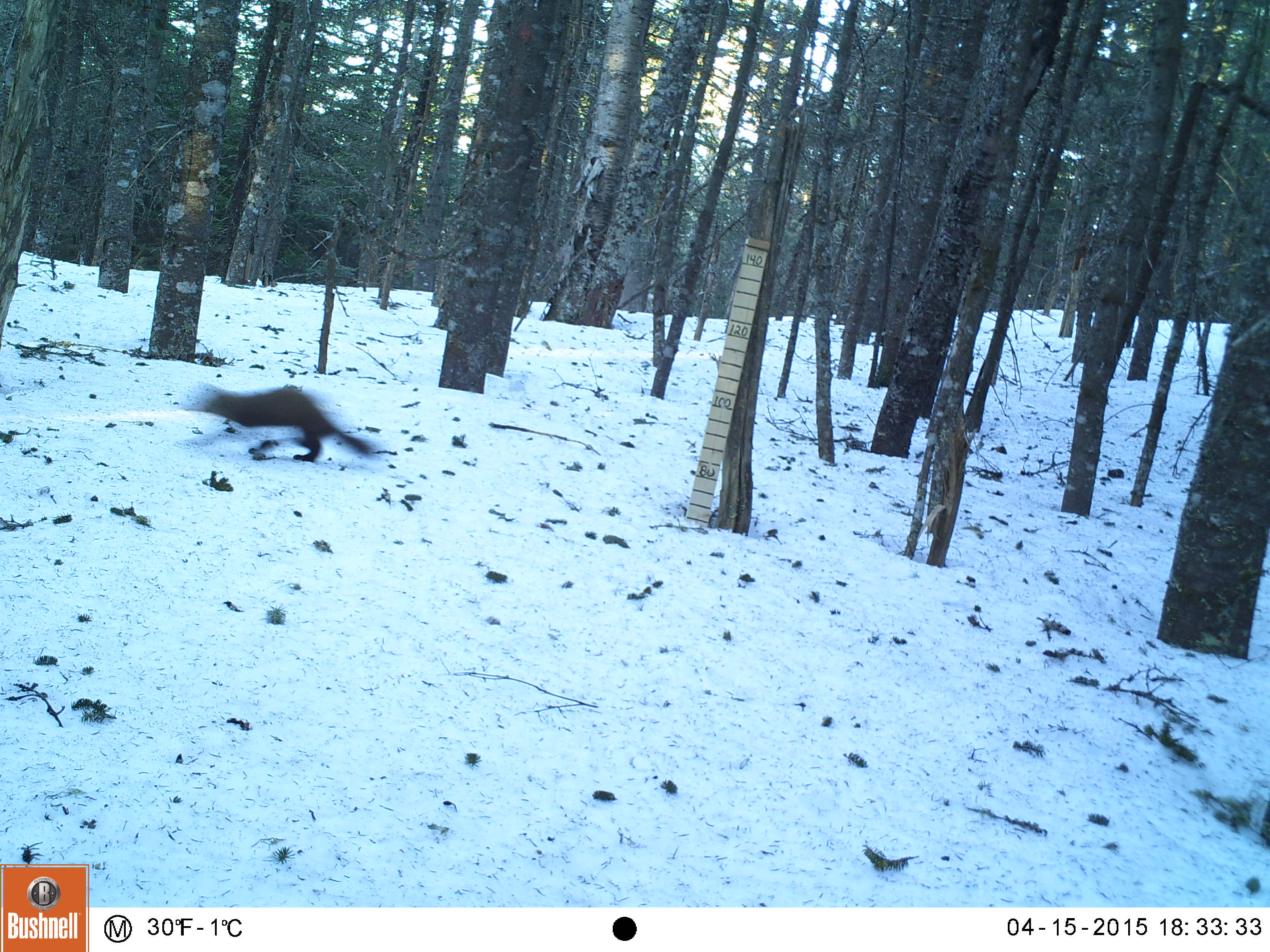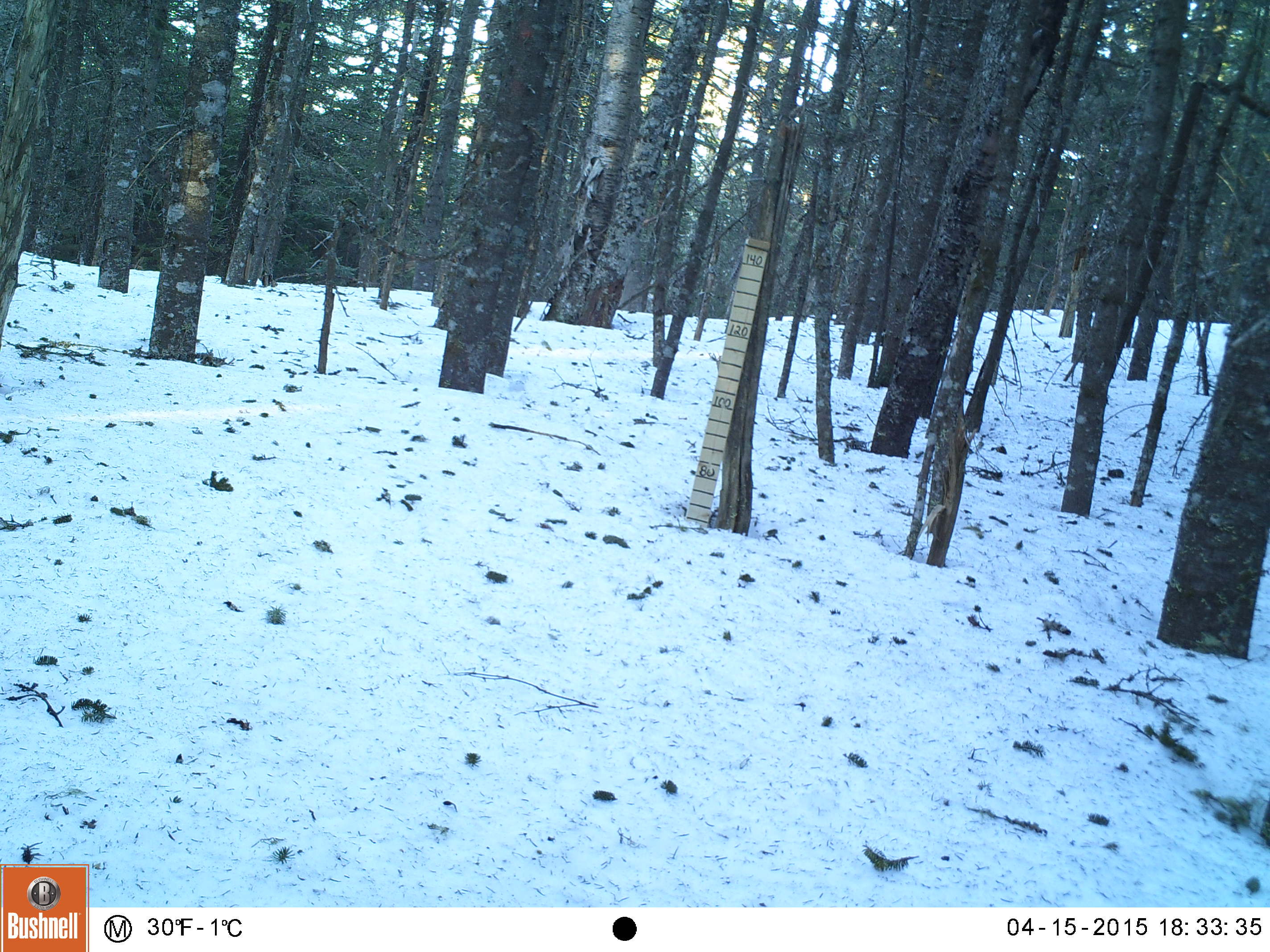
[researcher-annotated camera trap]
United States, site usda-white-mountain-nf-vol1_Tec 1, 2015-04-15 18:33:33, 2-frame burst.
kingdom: Animalia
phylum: Chordata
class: Mammalia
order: Carnivora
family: Mustelidae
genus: Martes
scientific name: Martes americana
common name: american marten